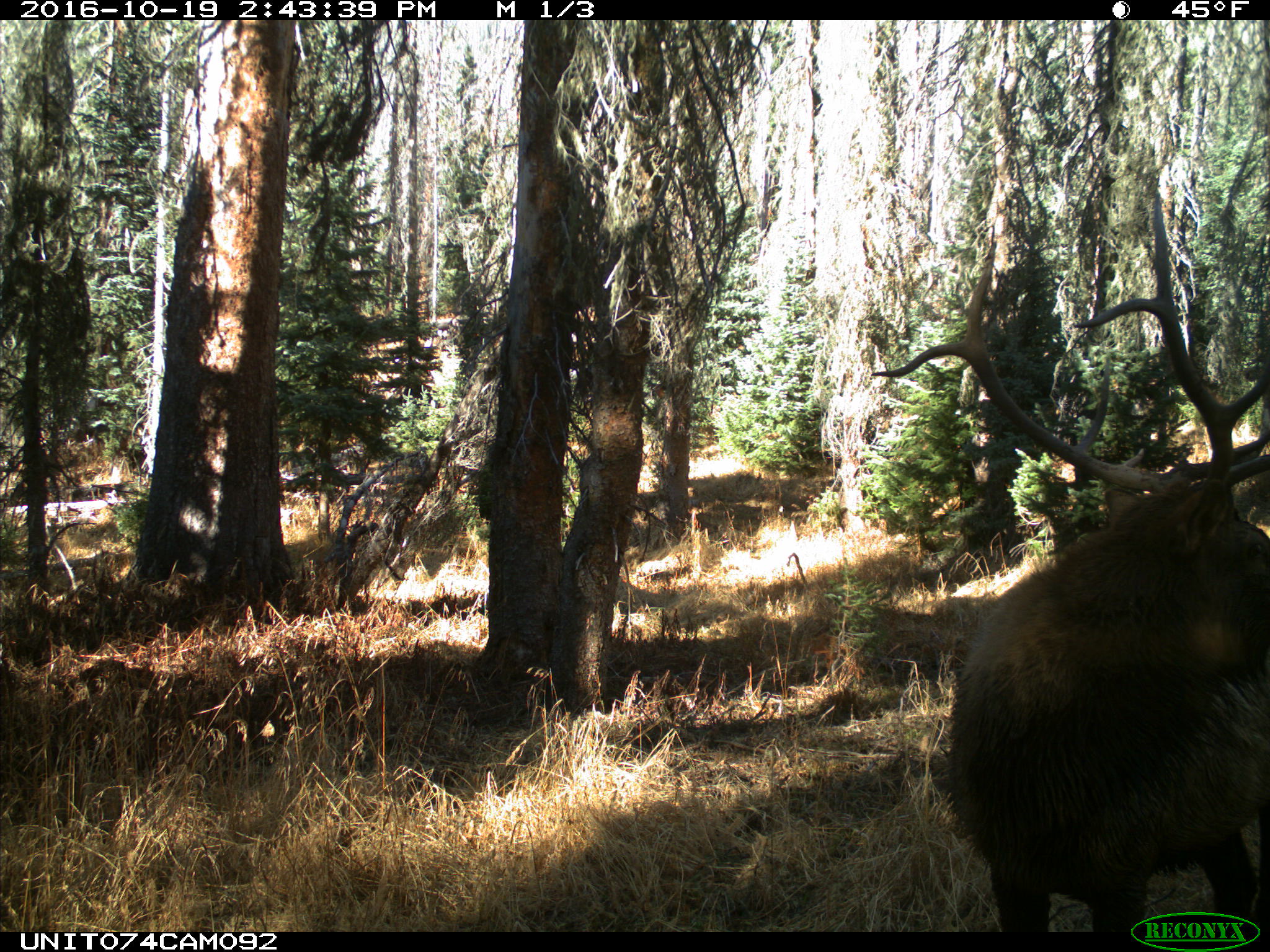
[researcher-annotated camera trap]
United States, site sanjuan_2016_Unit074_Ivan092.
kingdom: Animalia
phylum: Chordata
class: Mammalia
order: Artiodactyla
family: Cervidae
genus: Cervus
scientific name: Cervus elaphus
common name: red deer